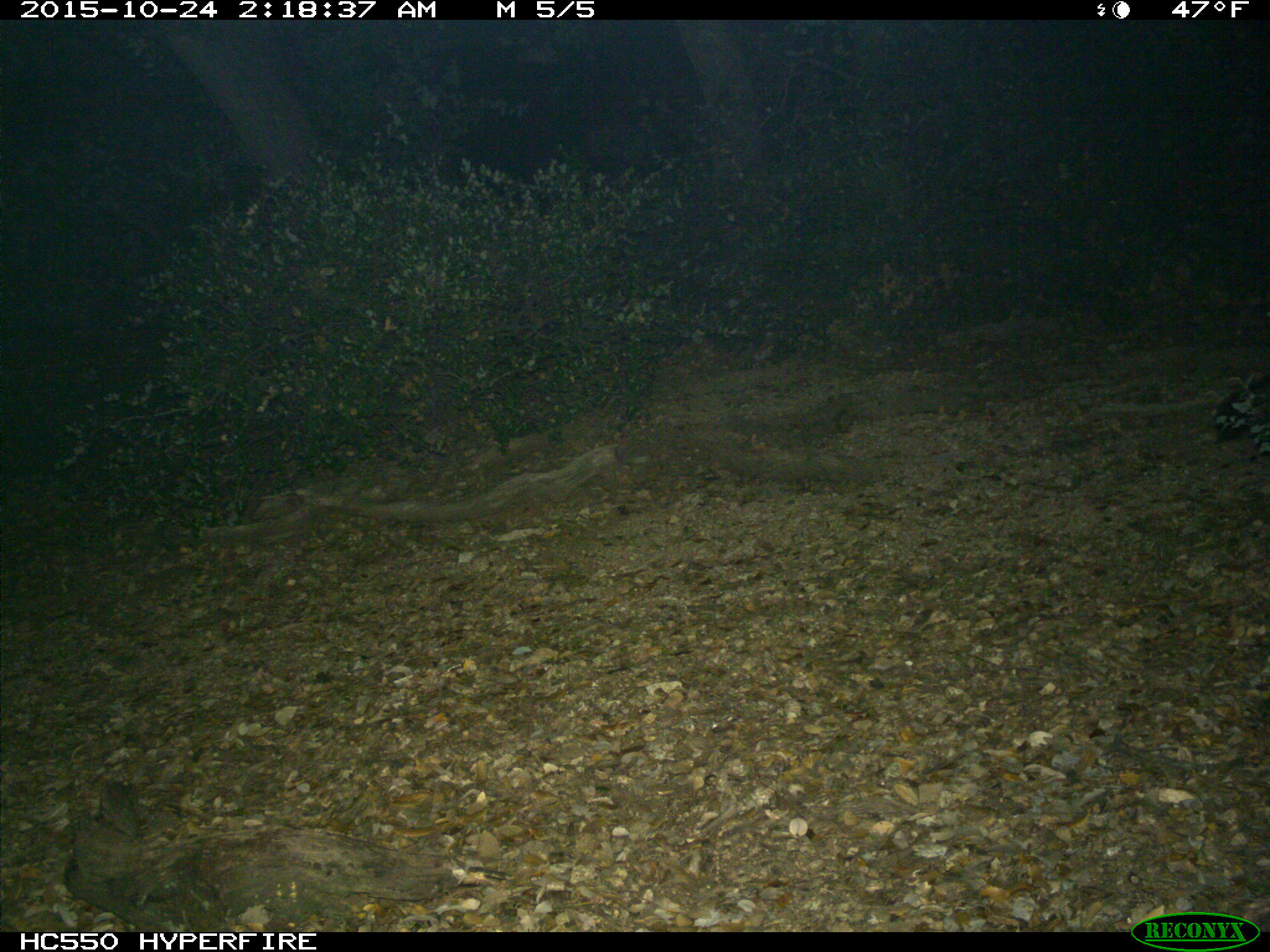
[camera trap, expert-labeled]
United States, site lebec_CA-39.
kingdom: Animalia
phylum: Chordata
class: Mammalia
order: Carnivora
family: Canidae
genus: Urocyon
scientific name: Urocyon cinereoargenteus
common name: gray fox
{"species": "Urocyon cinereoargenteus (gray fox)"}